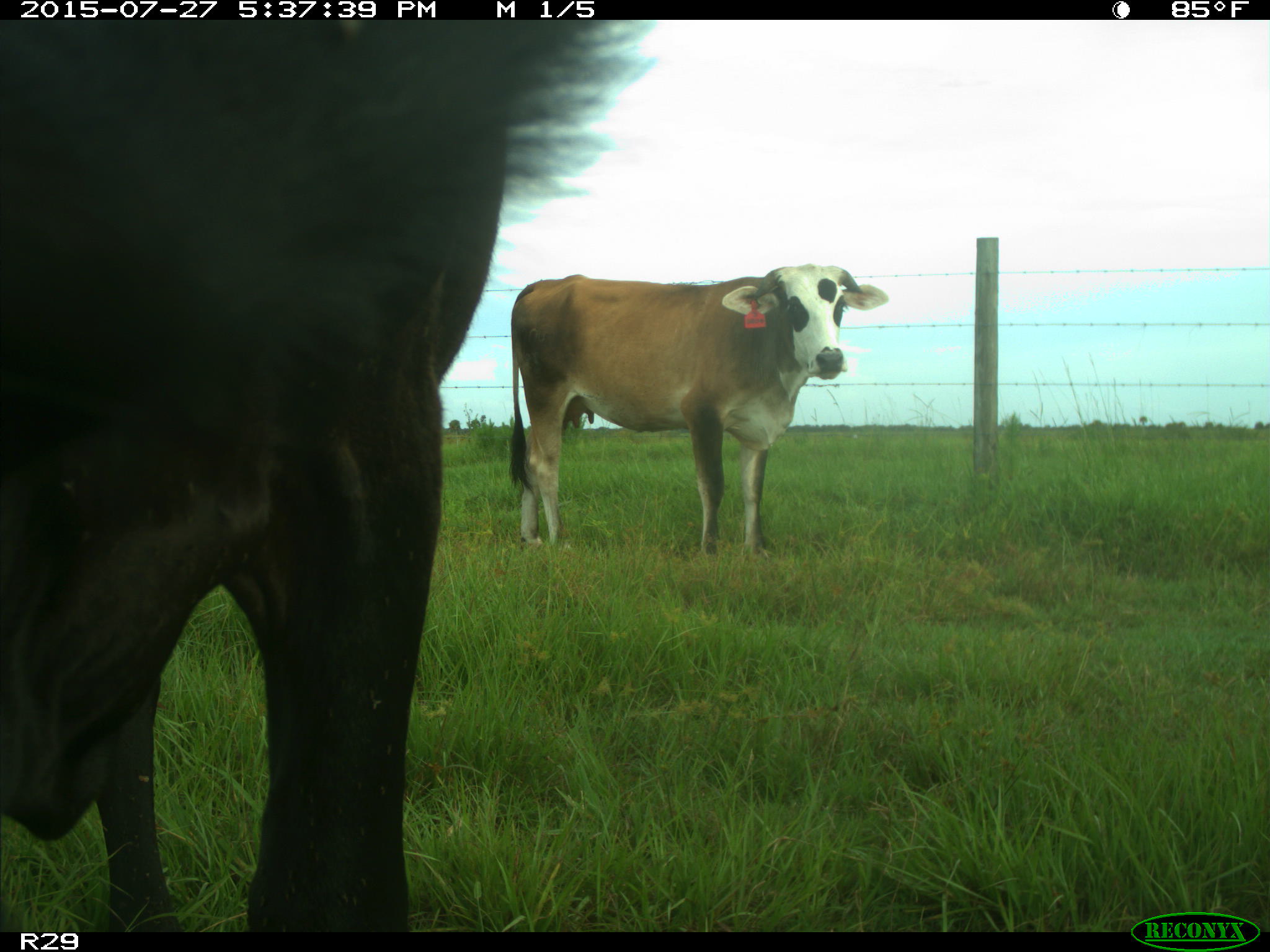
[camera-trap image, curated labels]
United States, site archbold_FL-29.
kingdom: Animalia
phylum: Chordata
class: Mammalia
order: Artiodactyla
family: Bovidae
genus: Bos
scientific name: Bos taurus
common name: domestic cow